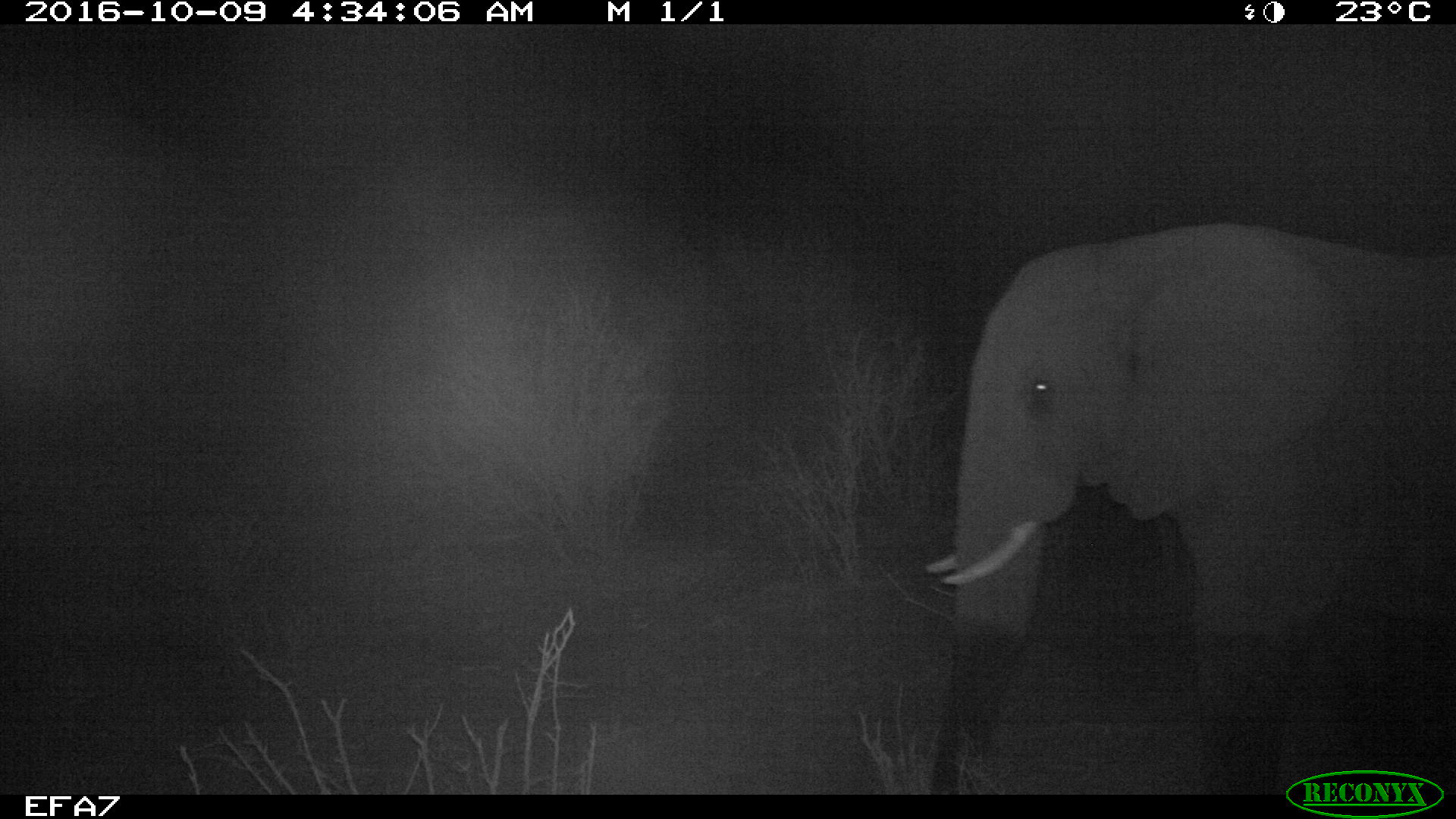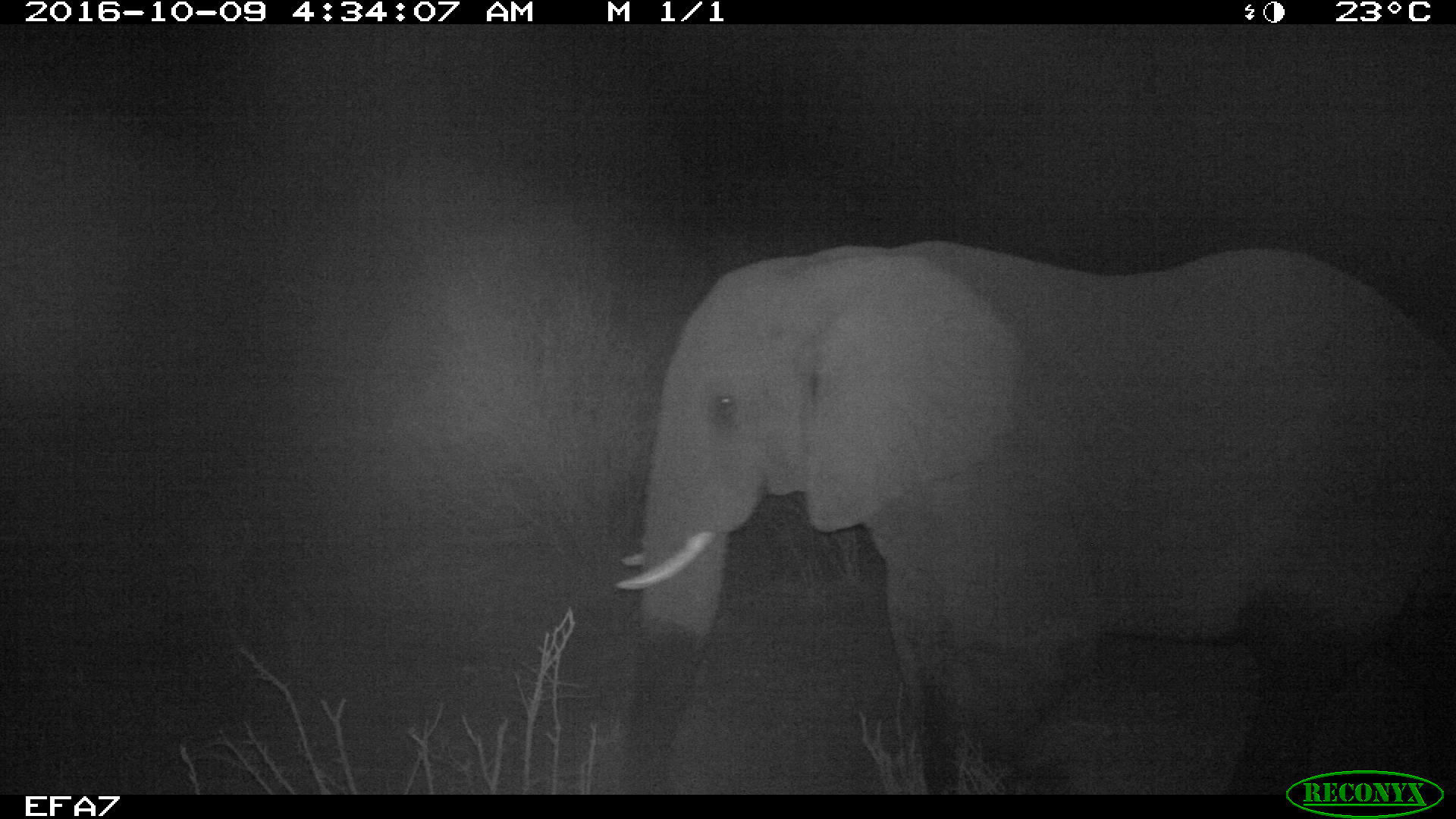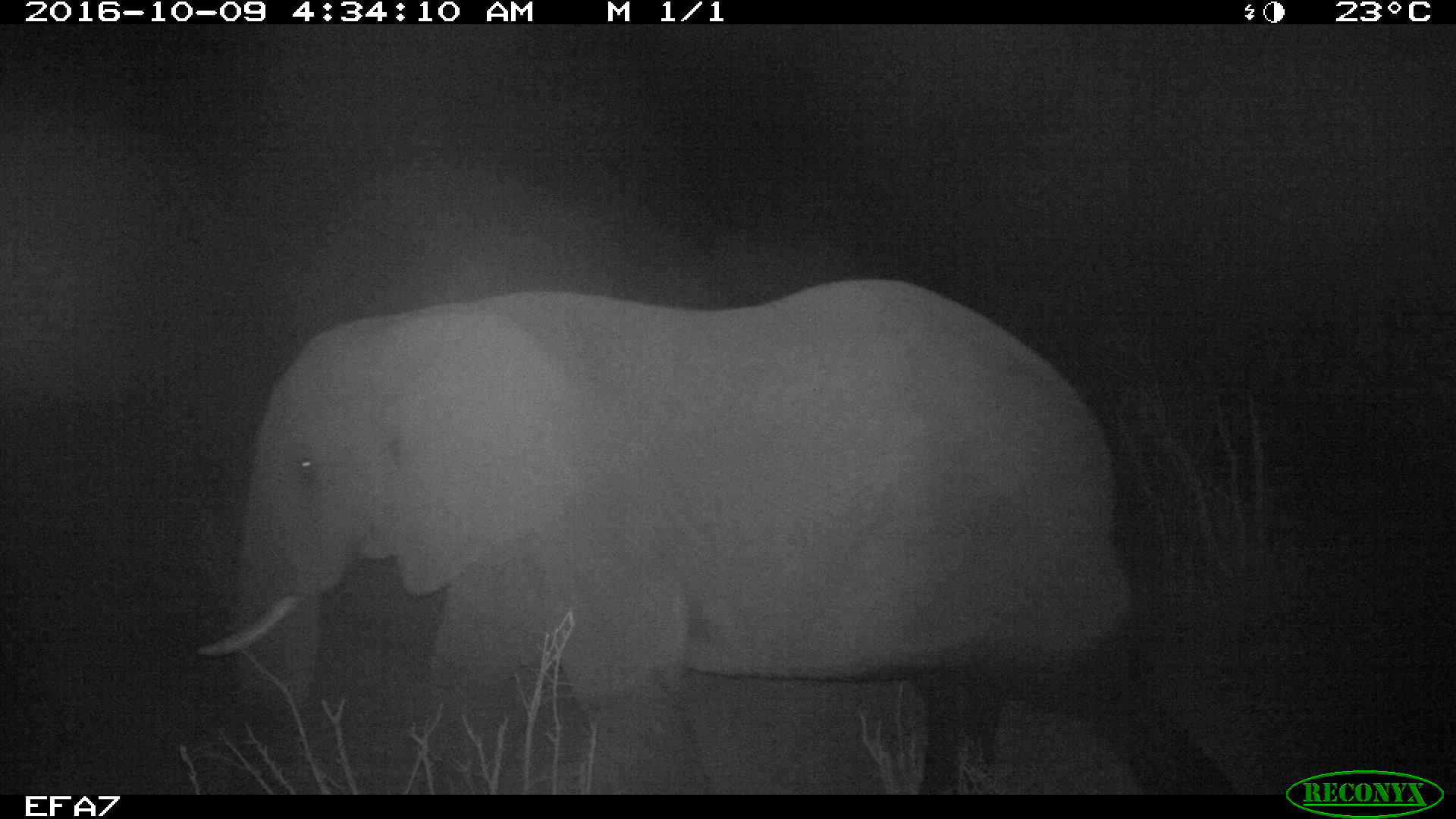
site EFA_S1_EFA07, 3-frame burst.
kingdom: Animalia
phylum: Chordata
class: Mammalia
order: Proboscidea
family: Elephantidae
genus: Loxodonta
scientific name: Loxodonta africana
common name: african bush elephant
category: elephant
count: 1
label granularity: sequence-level